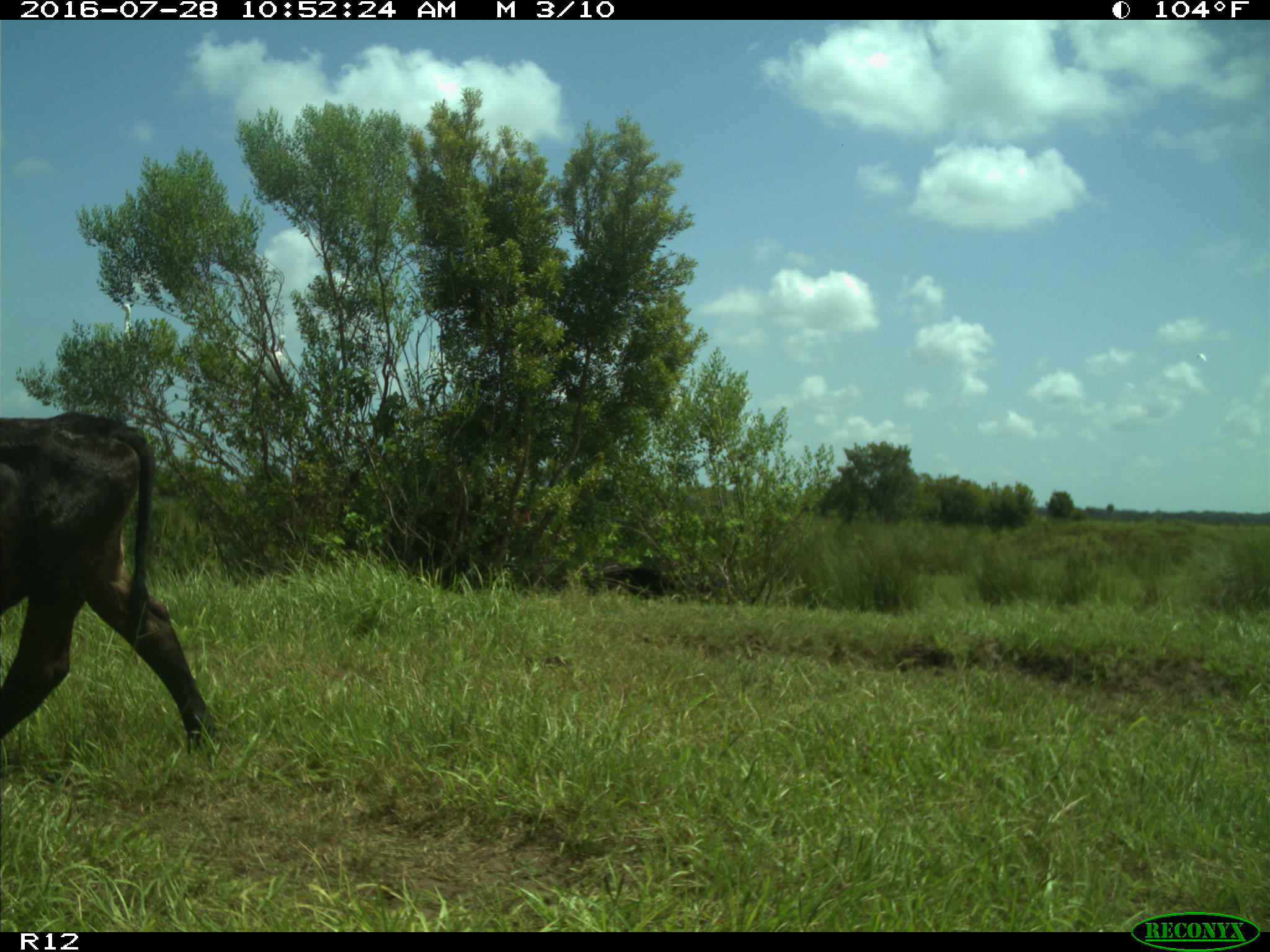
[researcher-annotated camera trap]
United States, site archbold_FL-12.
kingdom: Animalia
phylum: Chordata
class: Mammalia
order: Artiodactyla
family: Bovidae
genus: Bos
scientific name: Bos taurus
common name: domestic cow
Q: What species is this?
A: Bos taurus (domestic cow).